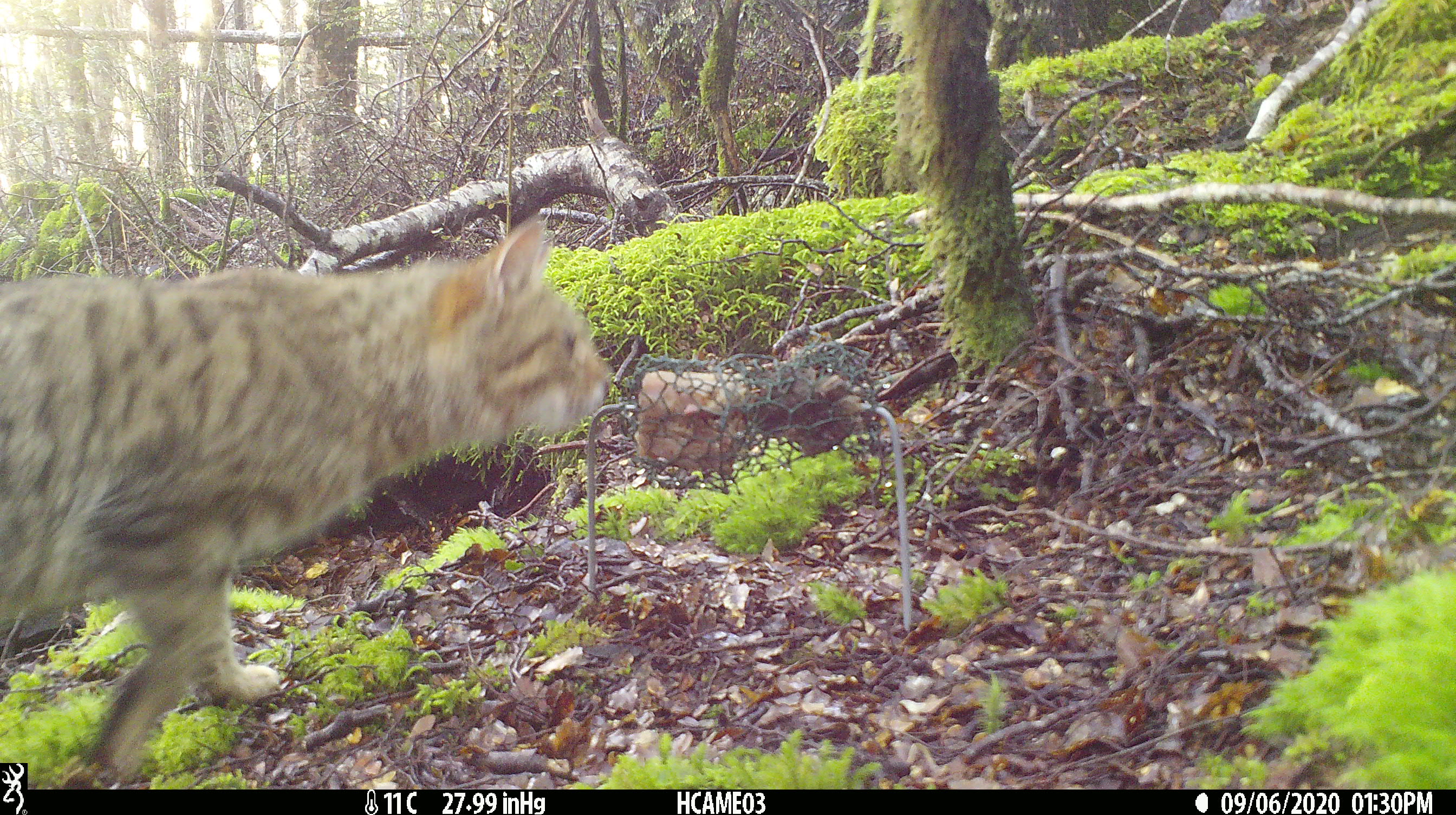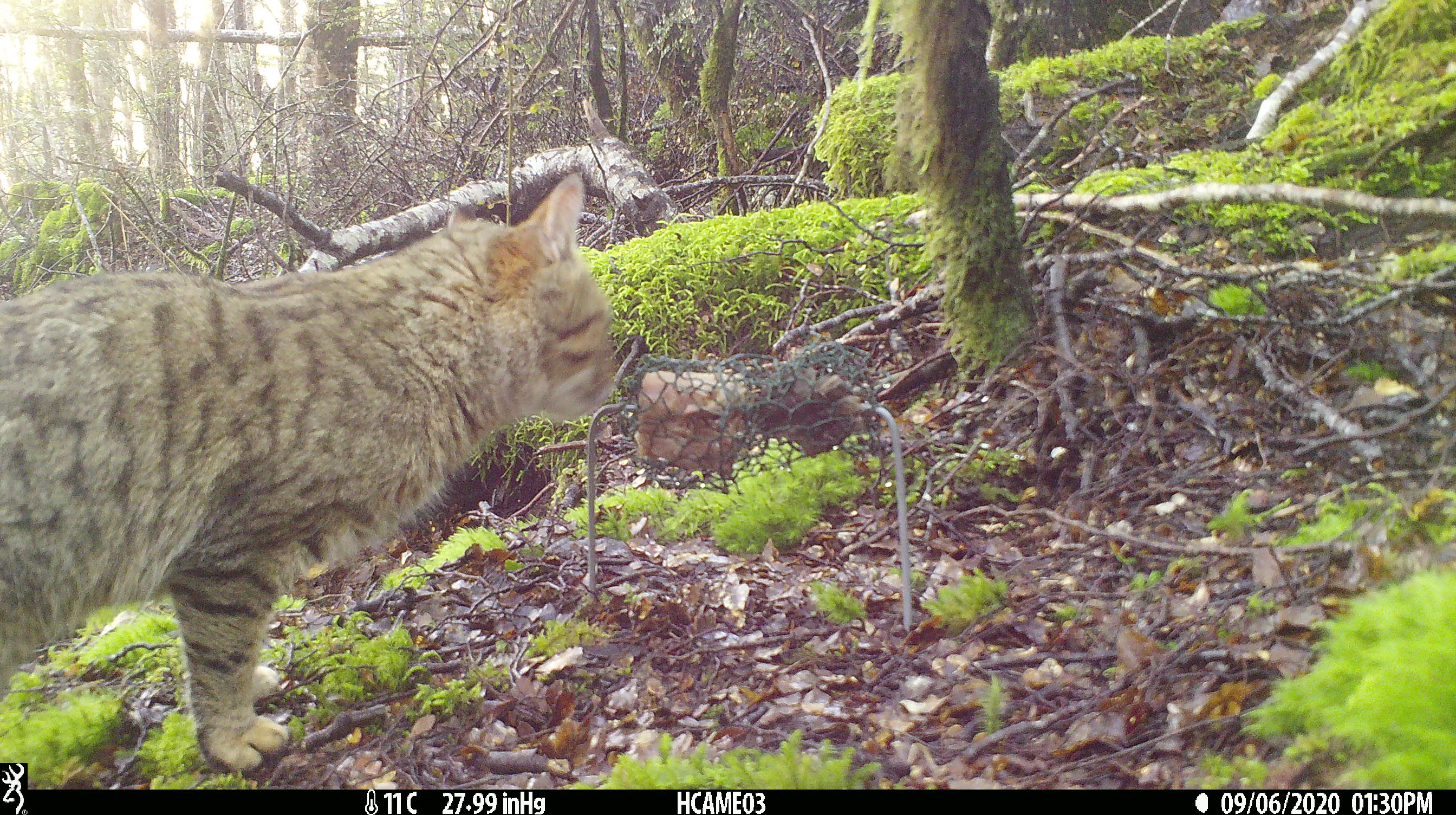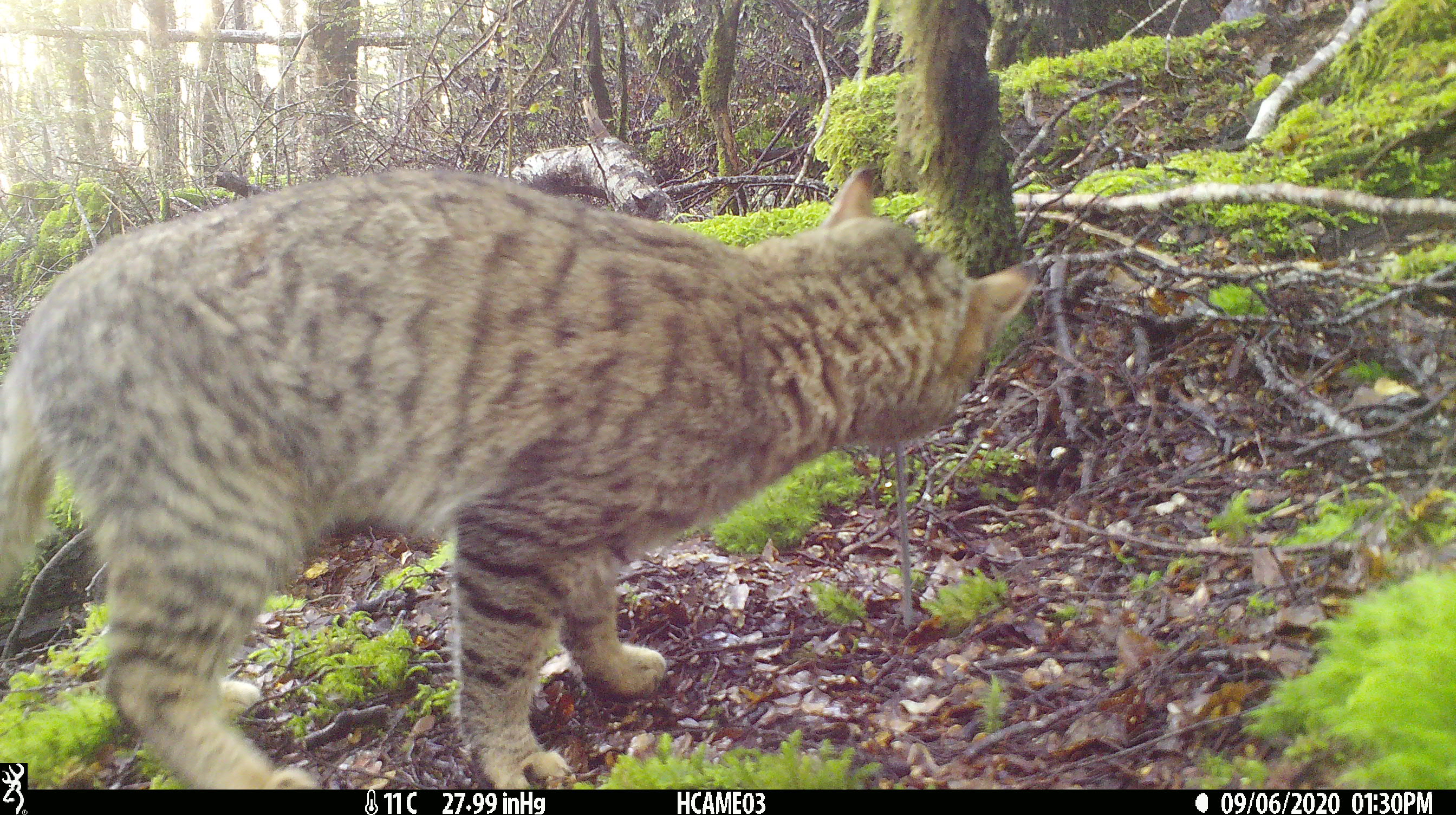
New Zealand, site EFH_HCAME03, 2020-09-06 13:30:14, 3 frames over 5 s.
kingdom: Animalia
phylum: Chordata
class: Mammalia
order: Carnivora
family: Felidae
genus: Felis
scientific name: Felis catus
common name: domestic cat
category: cat